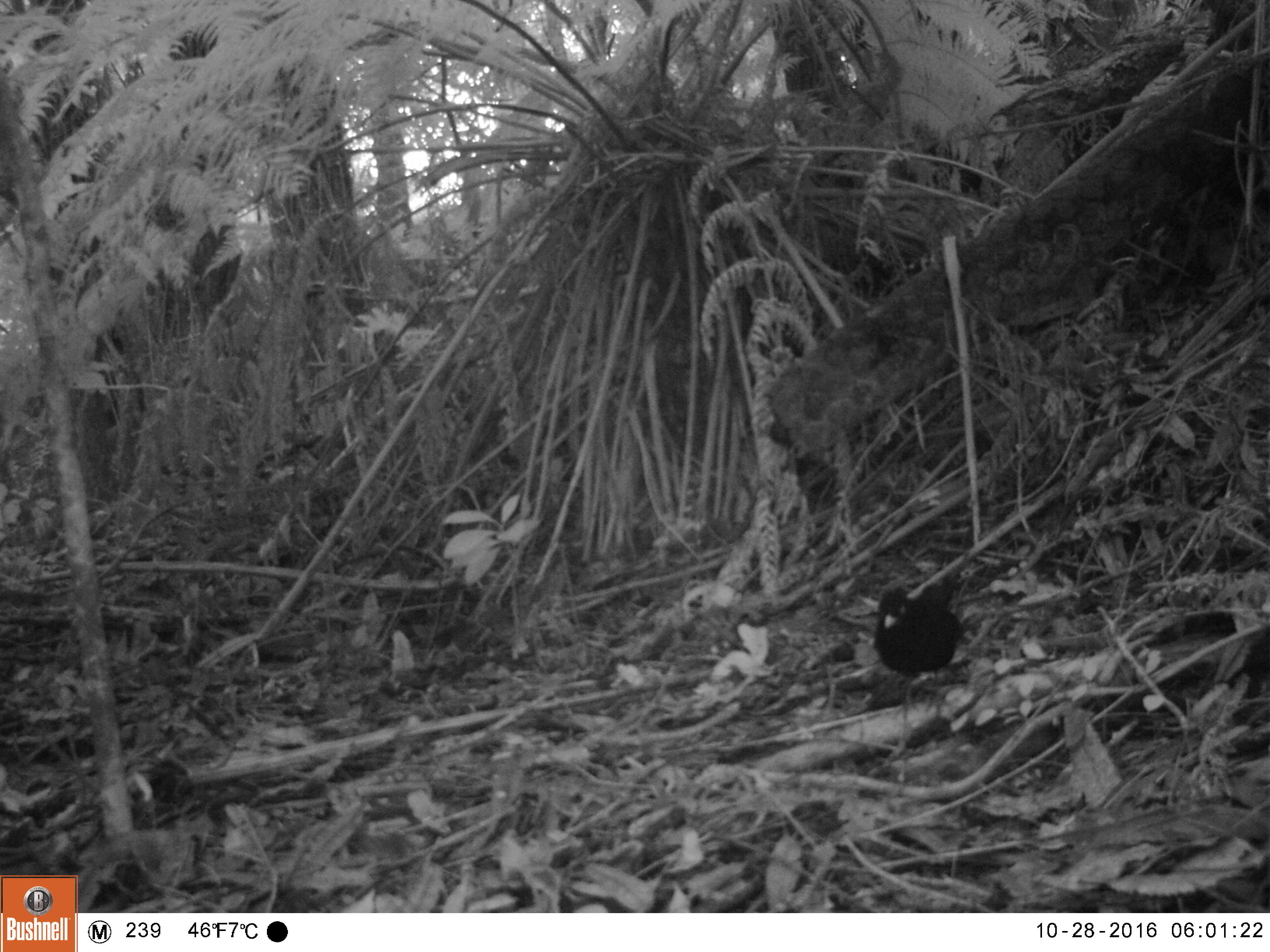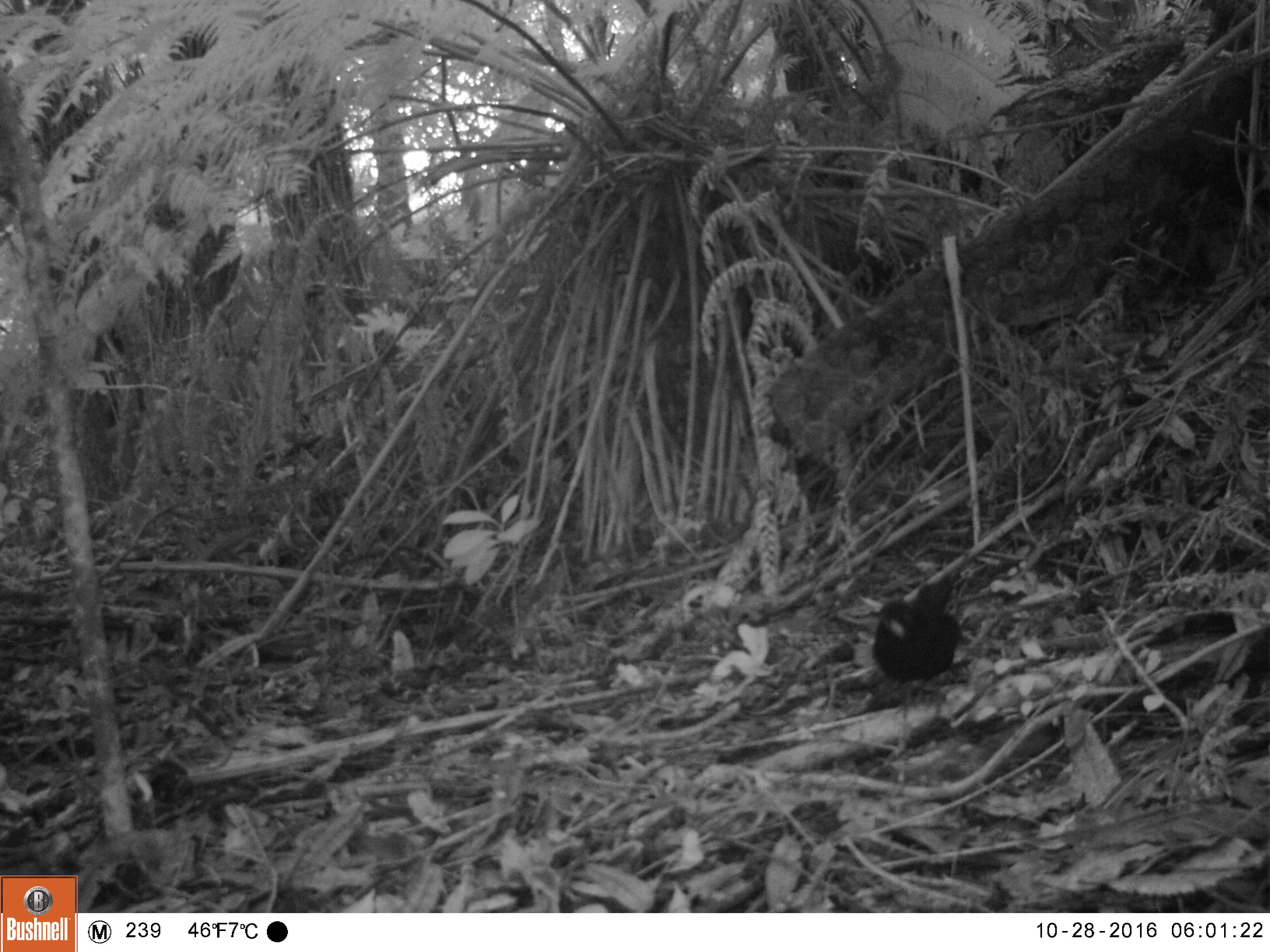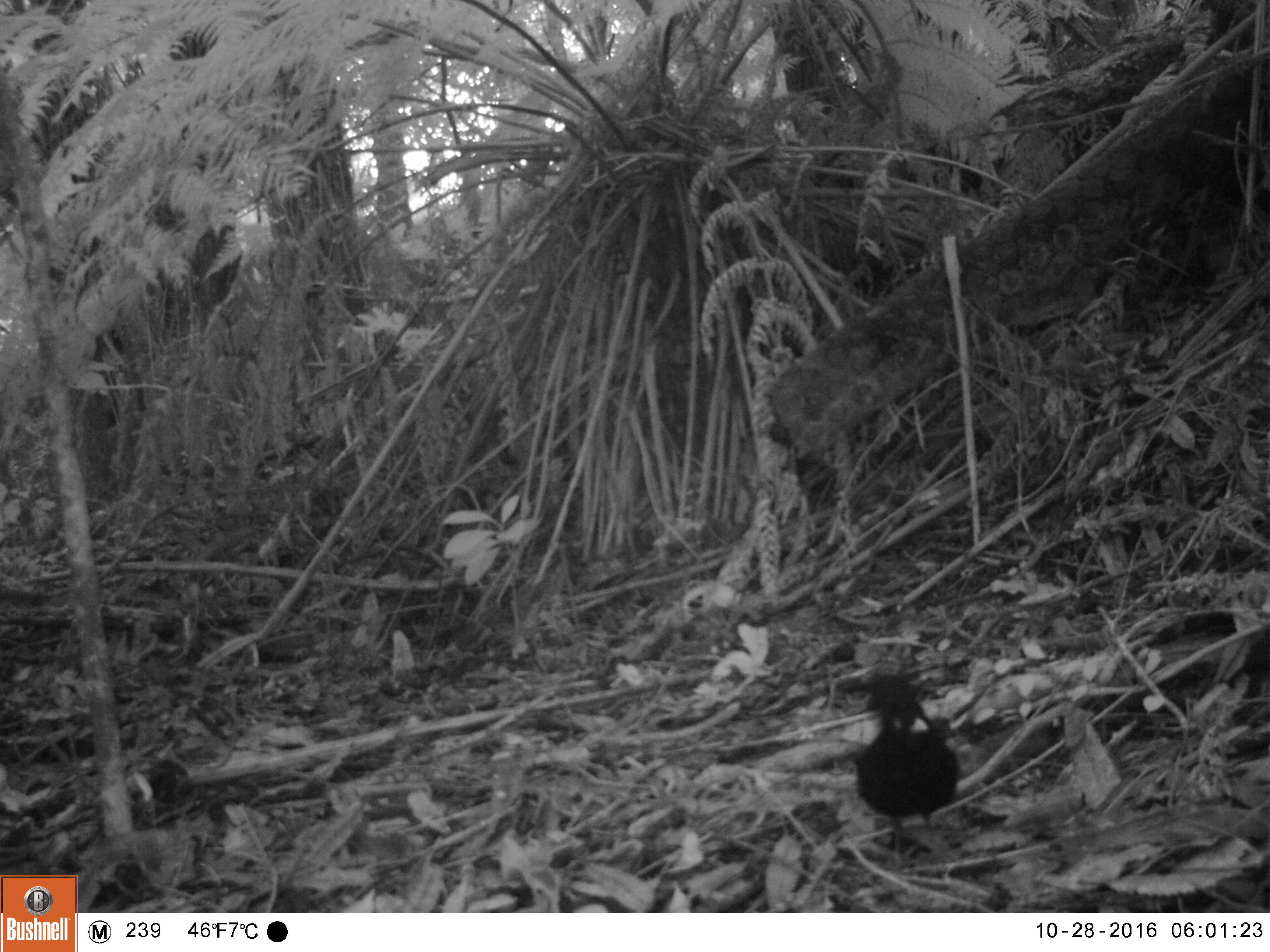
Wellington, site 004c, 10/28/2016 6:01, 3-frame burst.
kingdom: Animalia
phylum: Chordata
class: Aves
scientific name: Aves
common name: bird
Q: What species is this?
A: Bird (Aves).